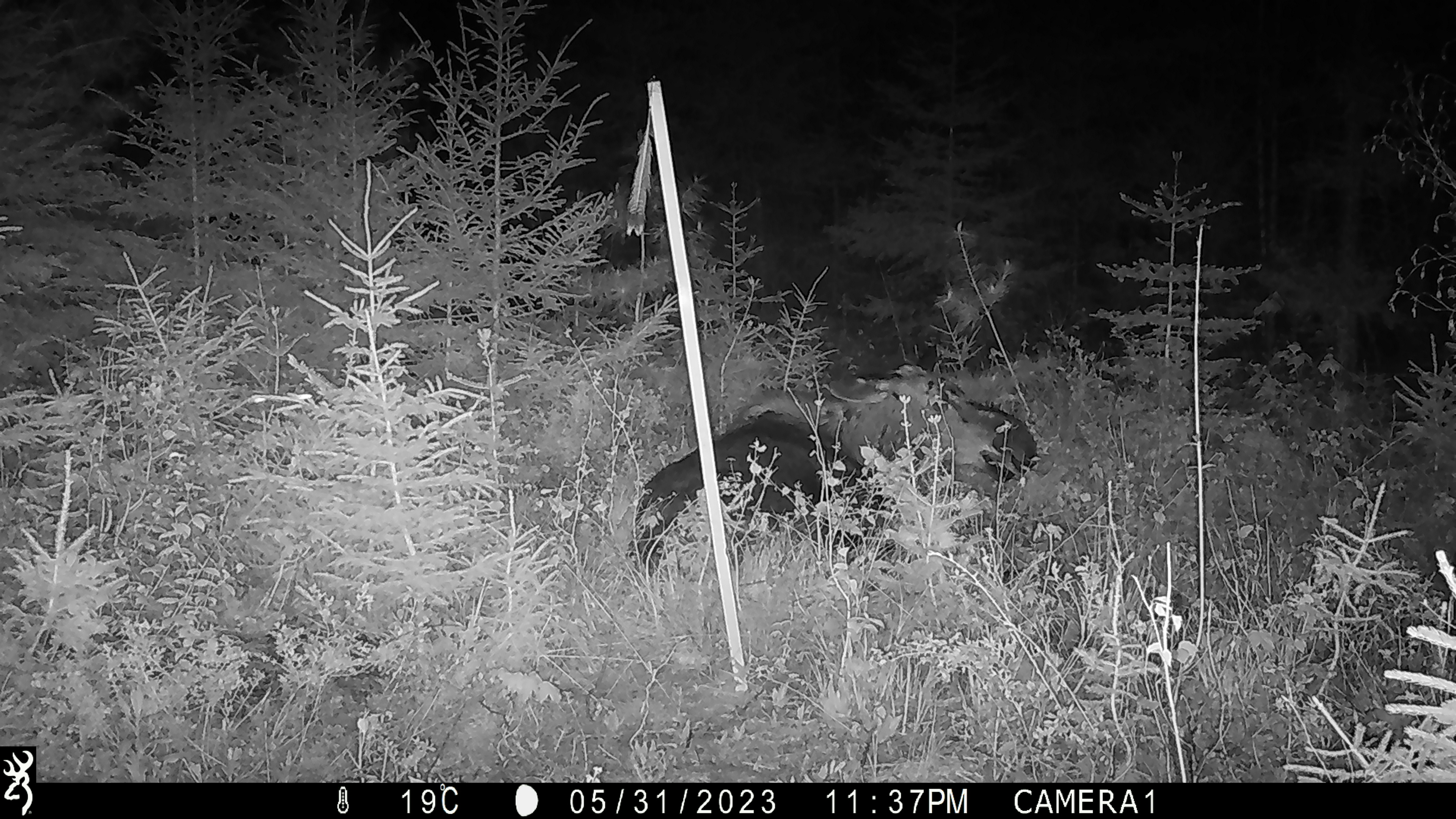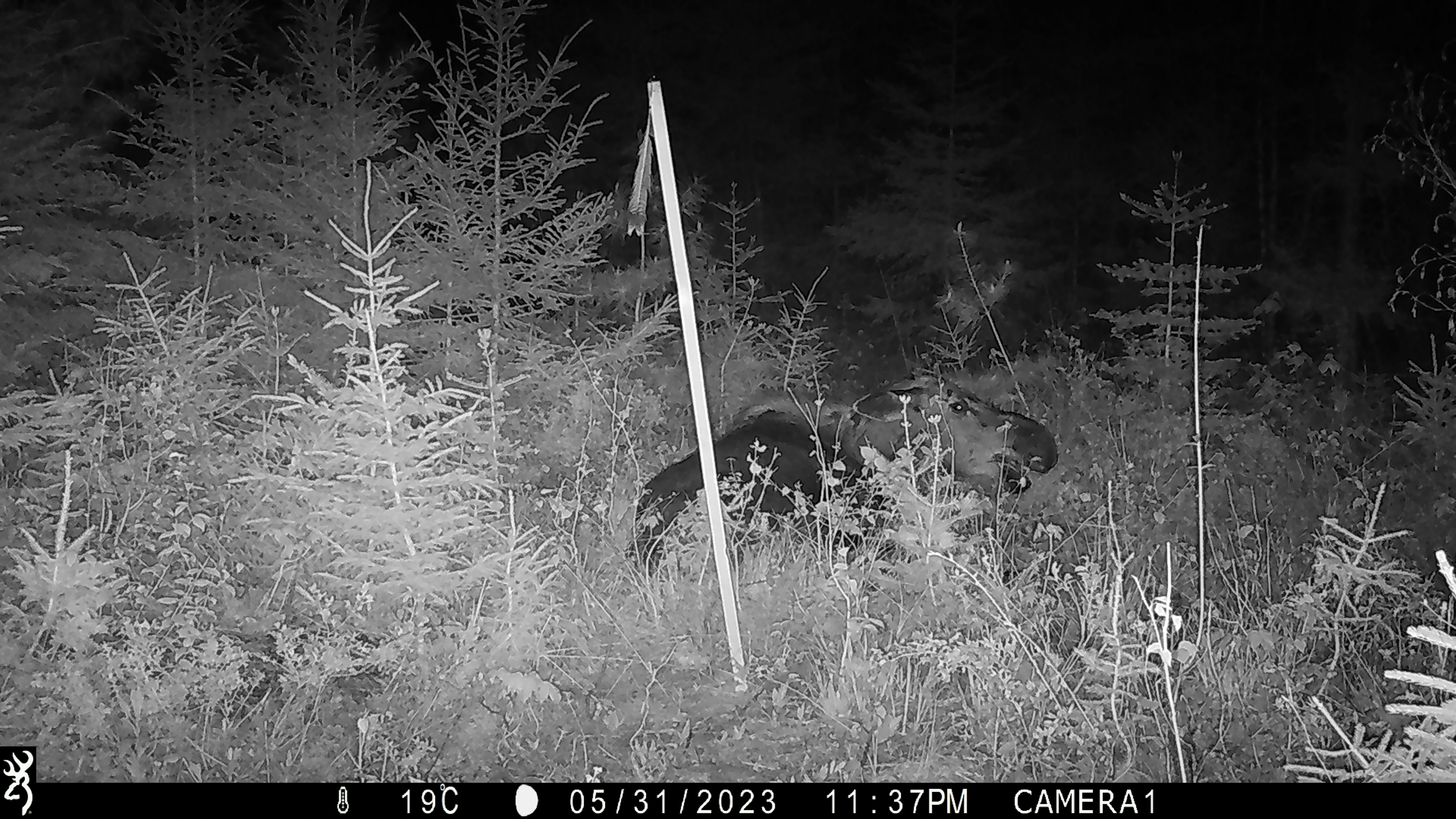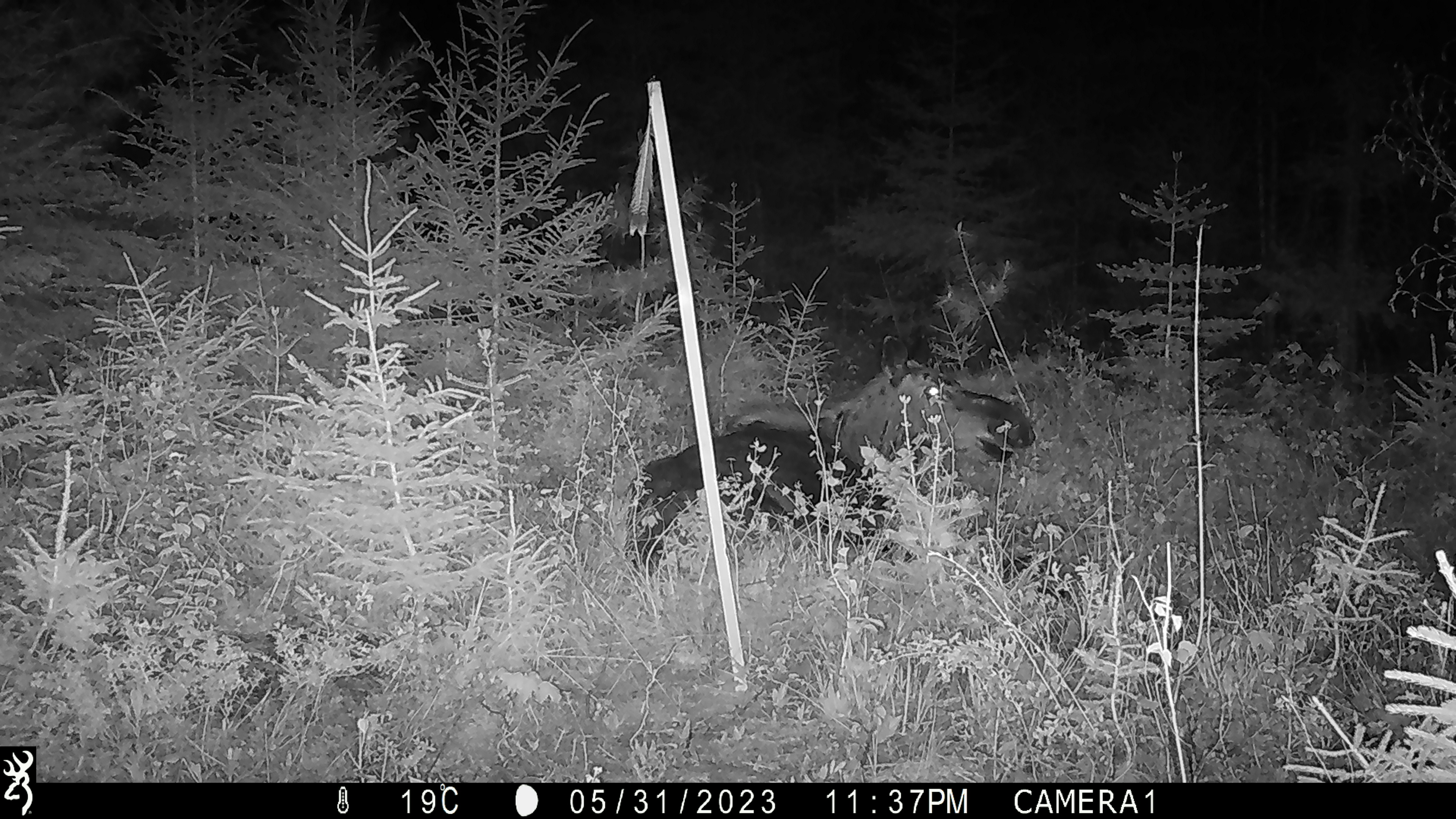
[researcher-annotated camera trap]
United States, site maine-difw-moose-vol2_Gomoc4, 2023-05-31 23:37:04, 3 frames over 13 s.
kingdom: Animalia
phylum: Chordata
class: Mammalia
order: Artiodactyla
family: Cervidae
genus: Alces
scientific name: Alces alces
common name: moose